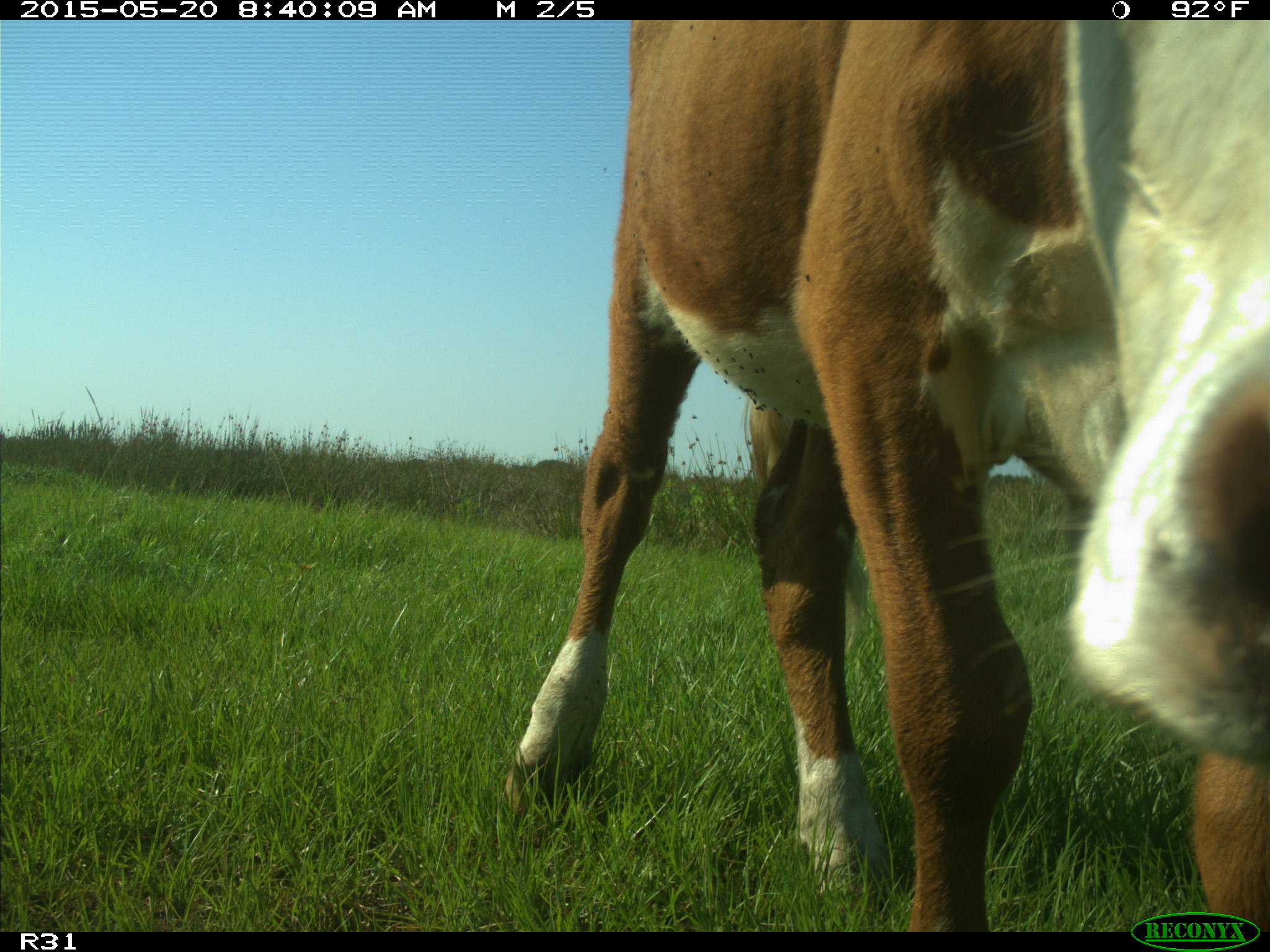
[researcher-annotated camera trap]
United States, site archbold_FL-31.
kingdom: Animalia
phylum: Chordata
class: Mammalia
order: Artiodactyla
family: Bovidae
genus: Bos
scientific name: Bos taurus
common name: domestic cow